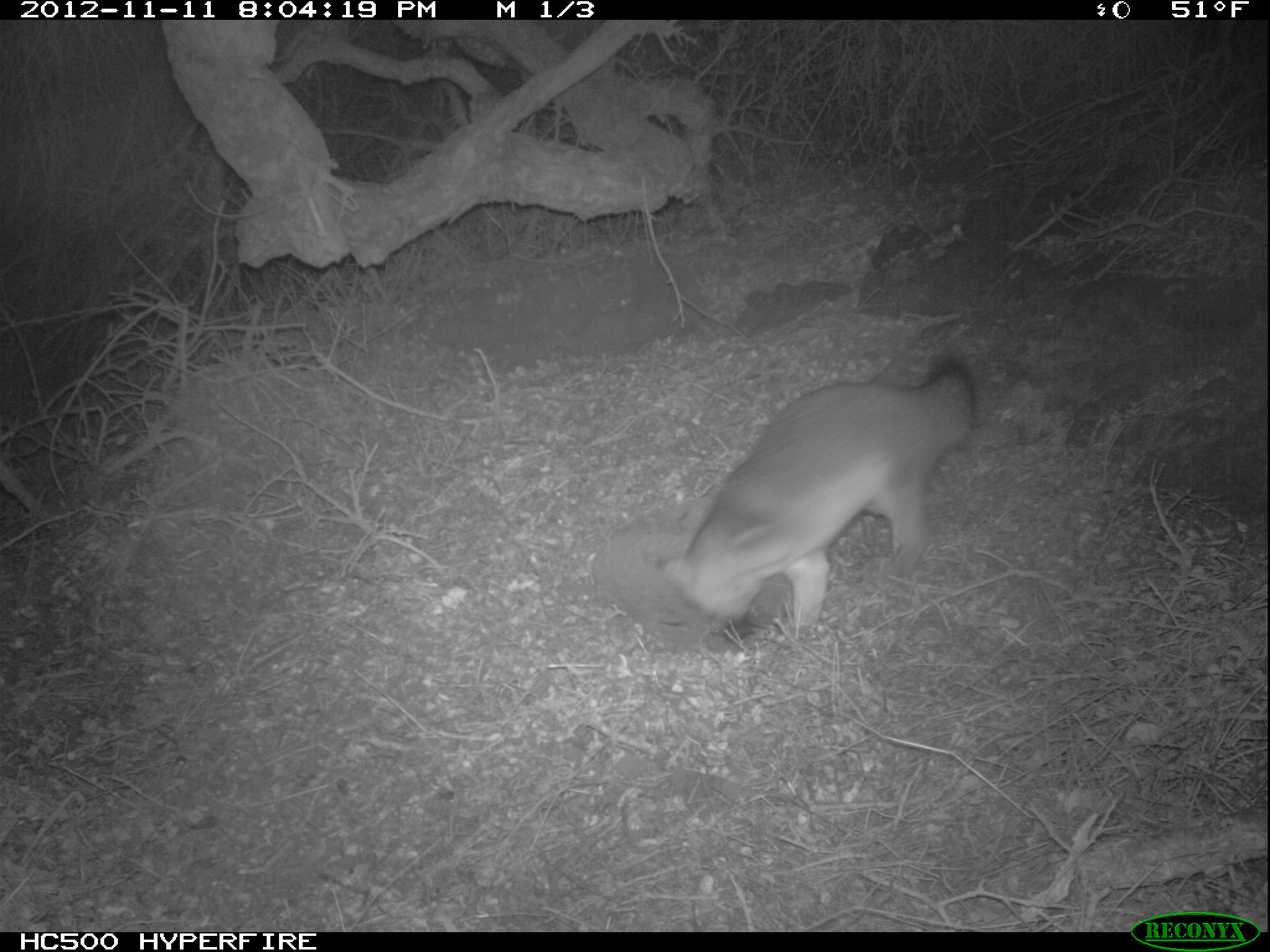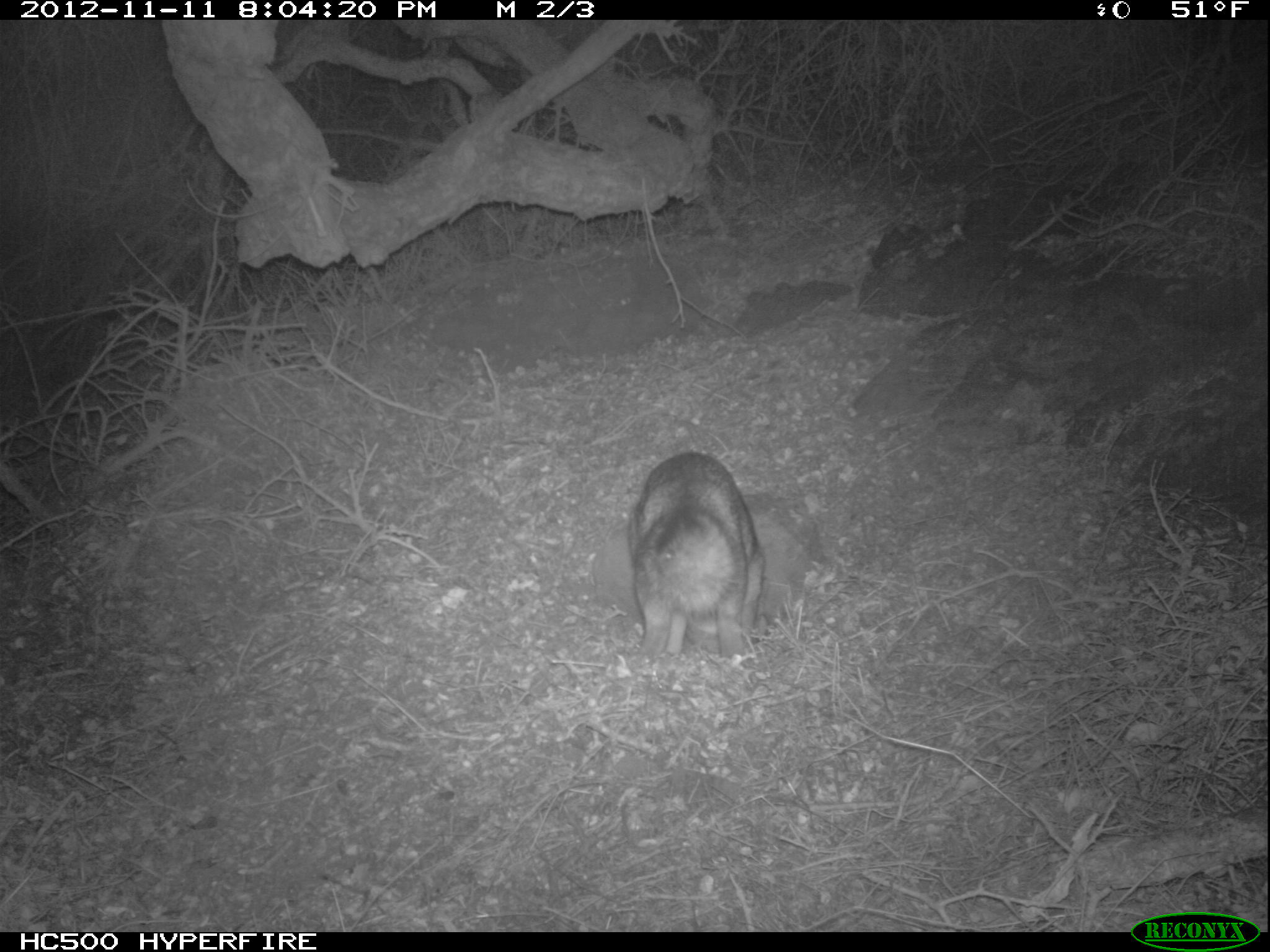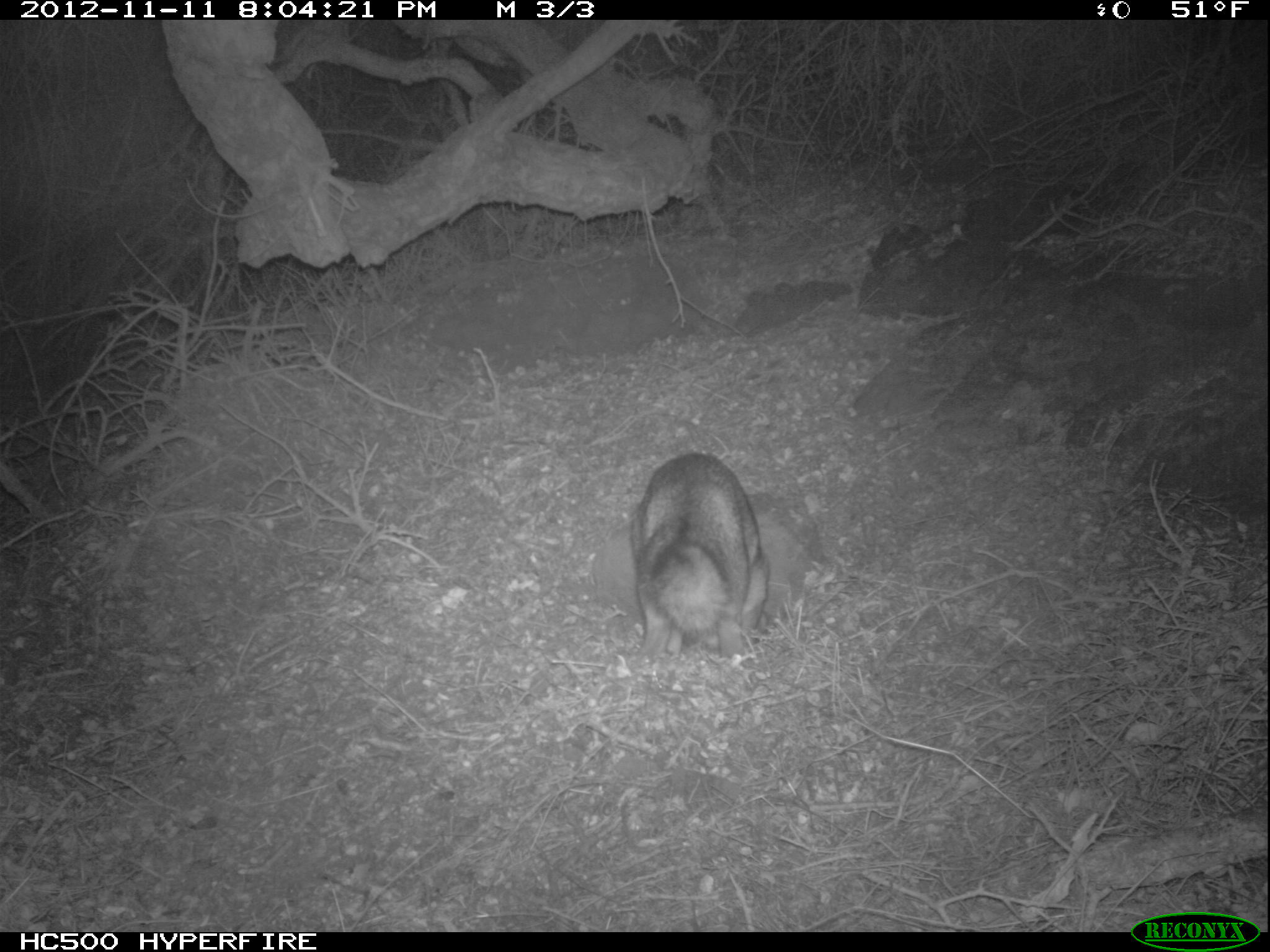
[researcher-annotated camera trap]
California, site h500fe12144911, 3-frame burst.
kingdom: Animalia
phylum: Chordata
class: Mammalia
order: Carnivora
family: Canidae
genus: Urocyon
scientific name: Urocyon littoralis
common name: island fox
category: fox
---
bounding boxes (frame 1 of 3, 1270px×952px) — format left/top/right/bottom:
fox: 656/356/974/644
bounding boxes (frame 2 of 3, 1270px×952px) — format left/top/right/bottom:
fox: 625/452/764/656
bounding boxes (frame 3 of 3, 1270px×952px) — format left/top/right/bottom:
fox: 629/453/760/665